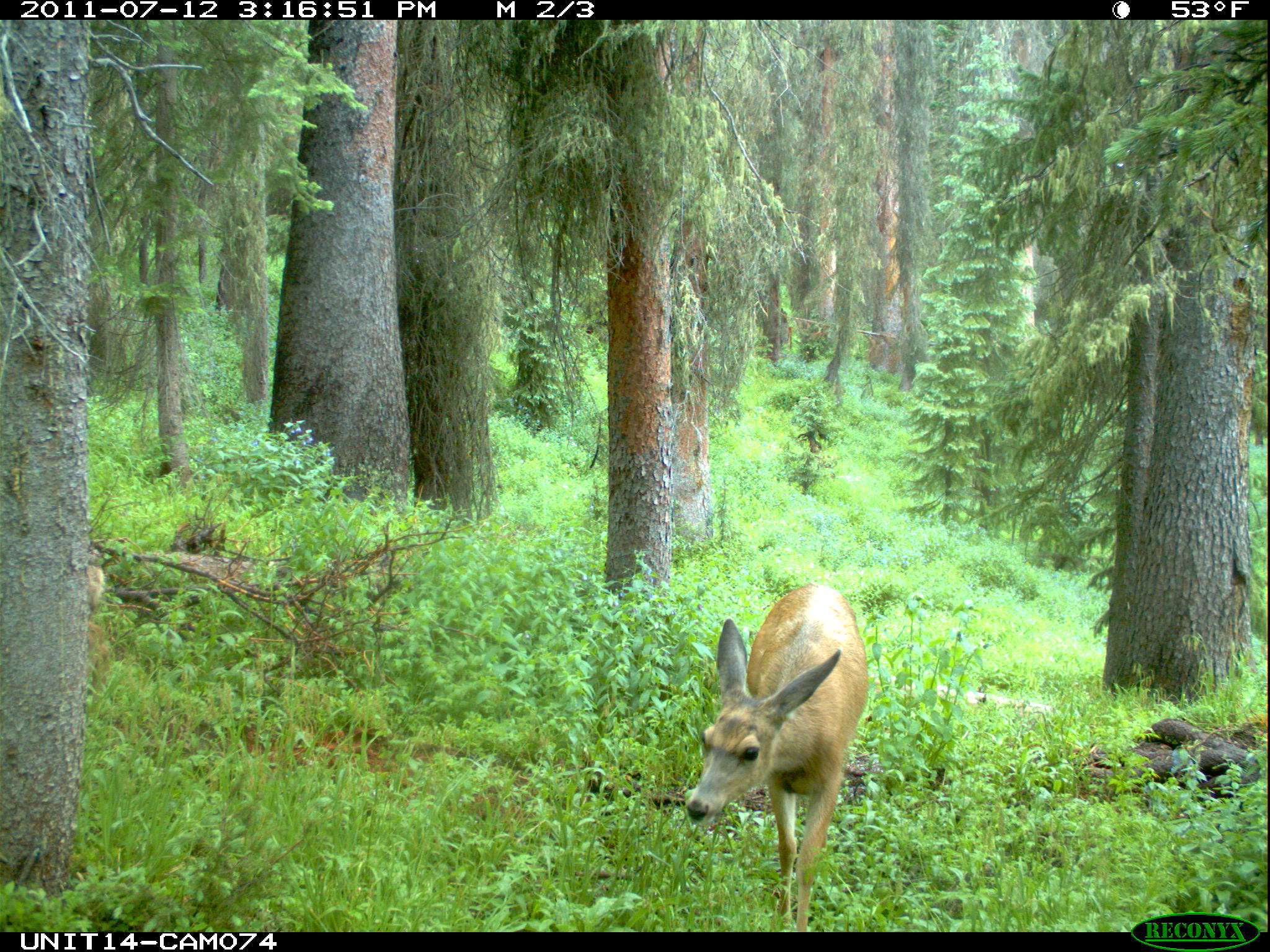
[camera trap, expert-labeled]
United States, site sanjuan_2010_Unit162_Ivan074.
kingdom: Animalia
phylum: Chordata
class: Mammalia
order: Artiodactyla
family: Cervidae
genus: Odocoileus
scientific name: Odocoileus hemionus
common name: mule deer